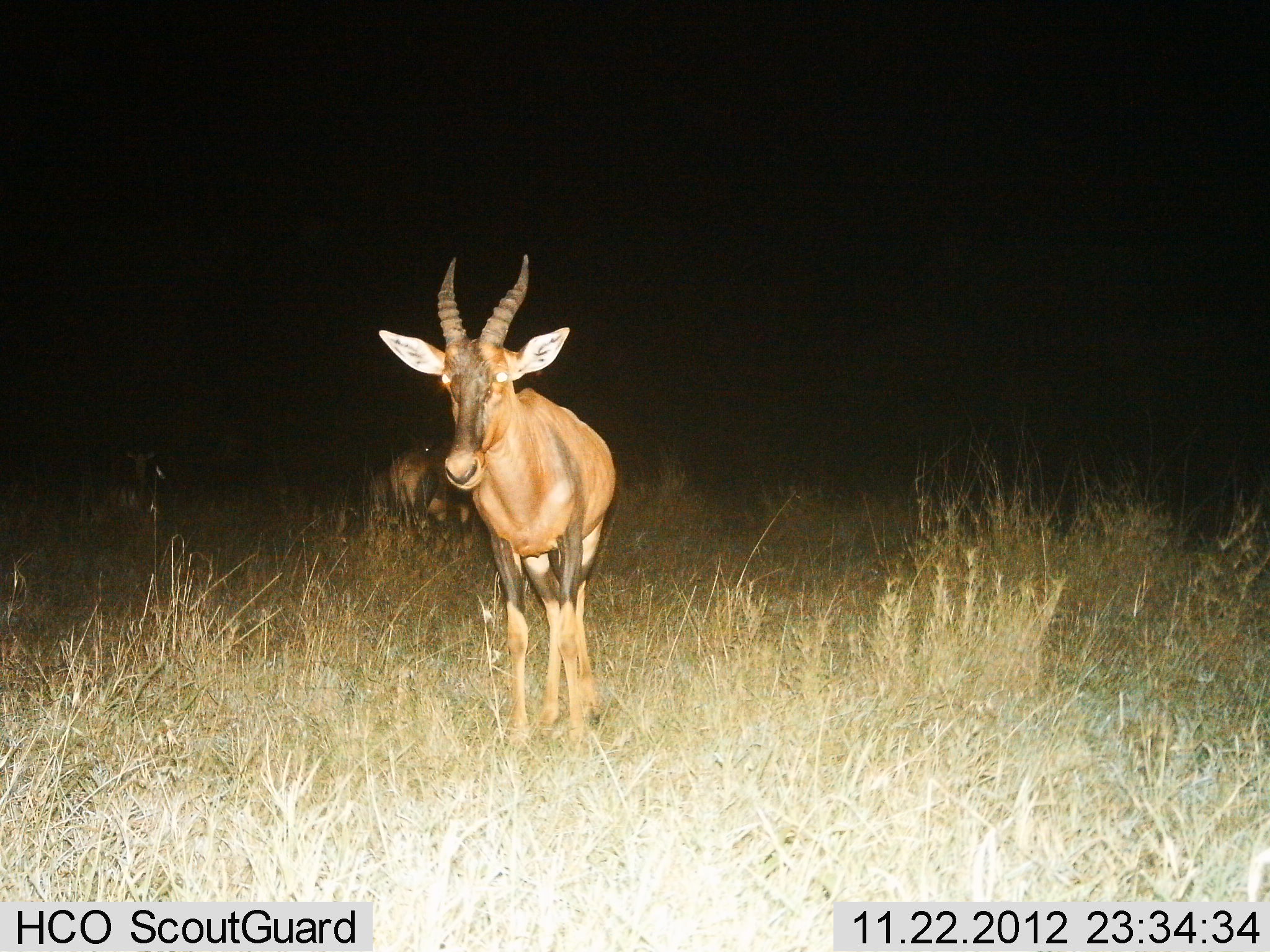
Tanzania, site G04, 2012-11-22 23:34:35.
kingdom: Animalia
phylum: Chordata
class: Mammalia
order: Artiodactyla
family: Bovidae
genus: Damaliscus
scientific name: Damaliscus lunatus jimela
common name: topi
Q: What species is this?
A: Topi (Damaliscus lunatus jimela).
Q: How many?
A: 3.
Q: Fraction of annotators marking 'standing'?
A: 100%.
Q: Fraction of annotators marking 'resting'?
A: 0%.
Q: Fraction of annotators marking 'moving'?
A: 0%.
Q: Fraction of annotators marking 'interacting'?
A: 0%.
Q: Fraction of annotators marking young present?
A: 0%.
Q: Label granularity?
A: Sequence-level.